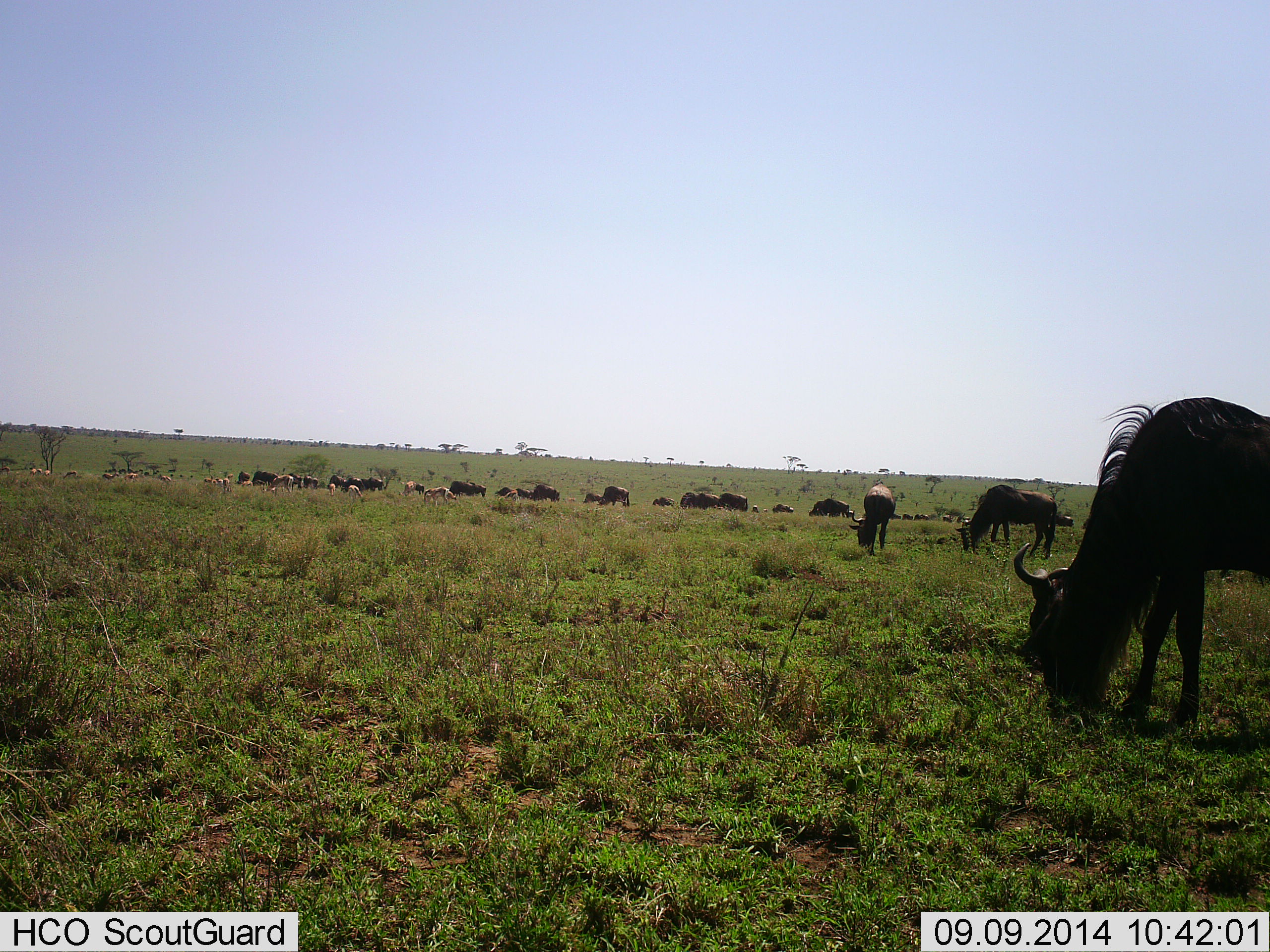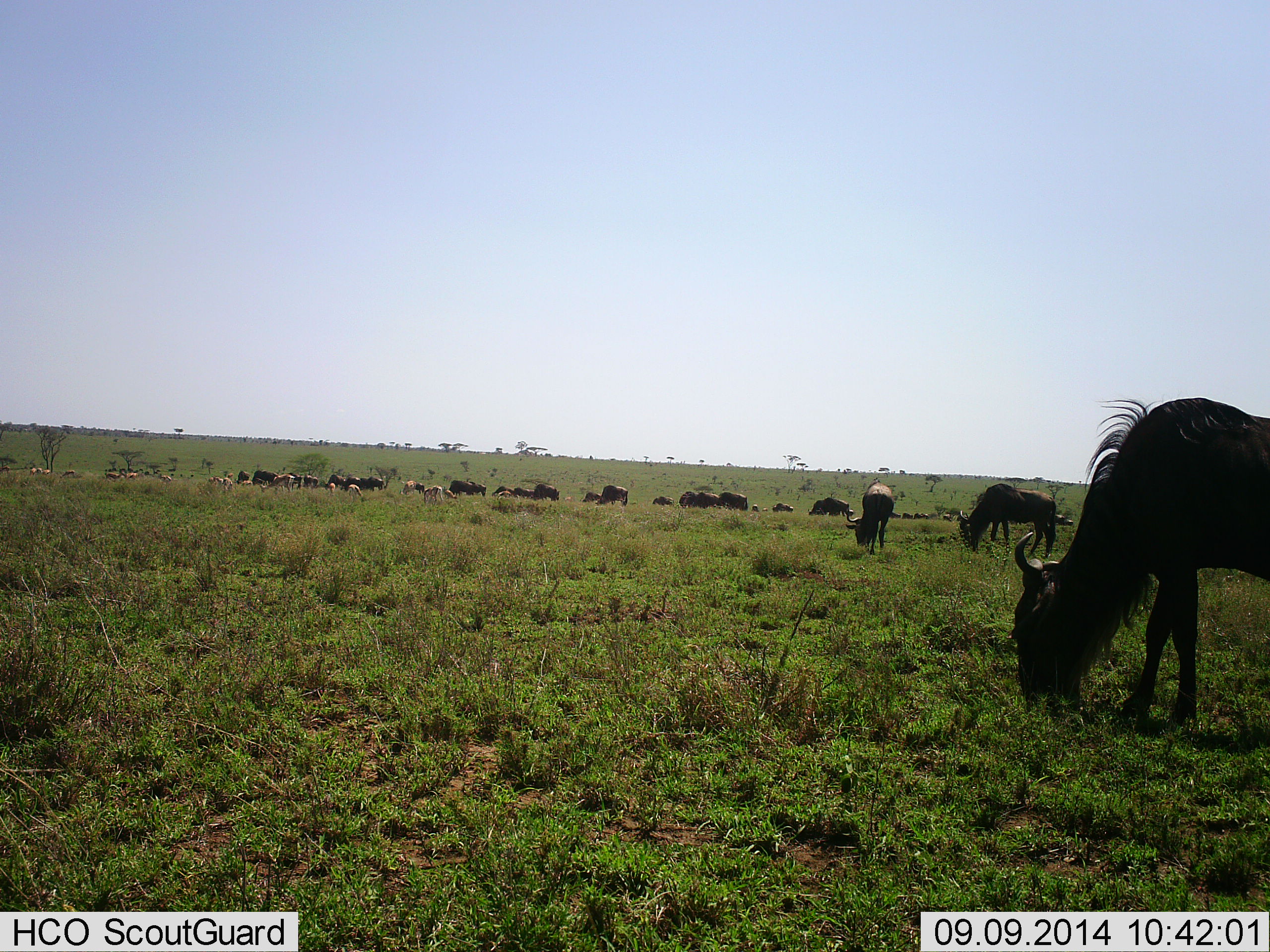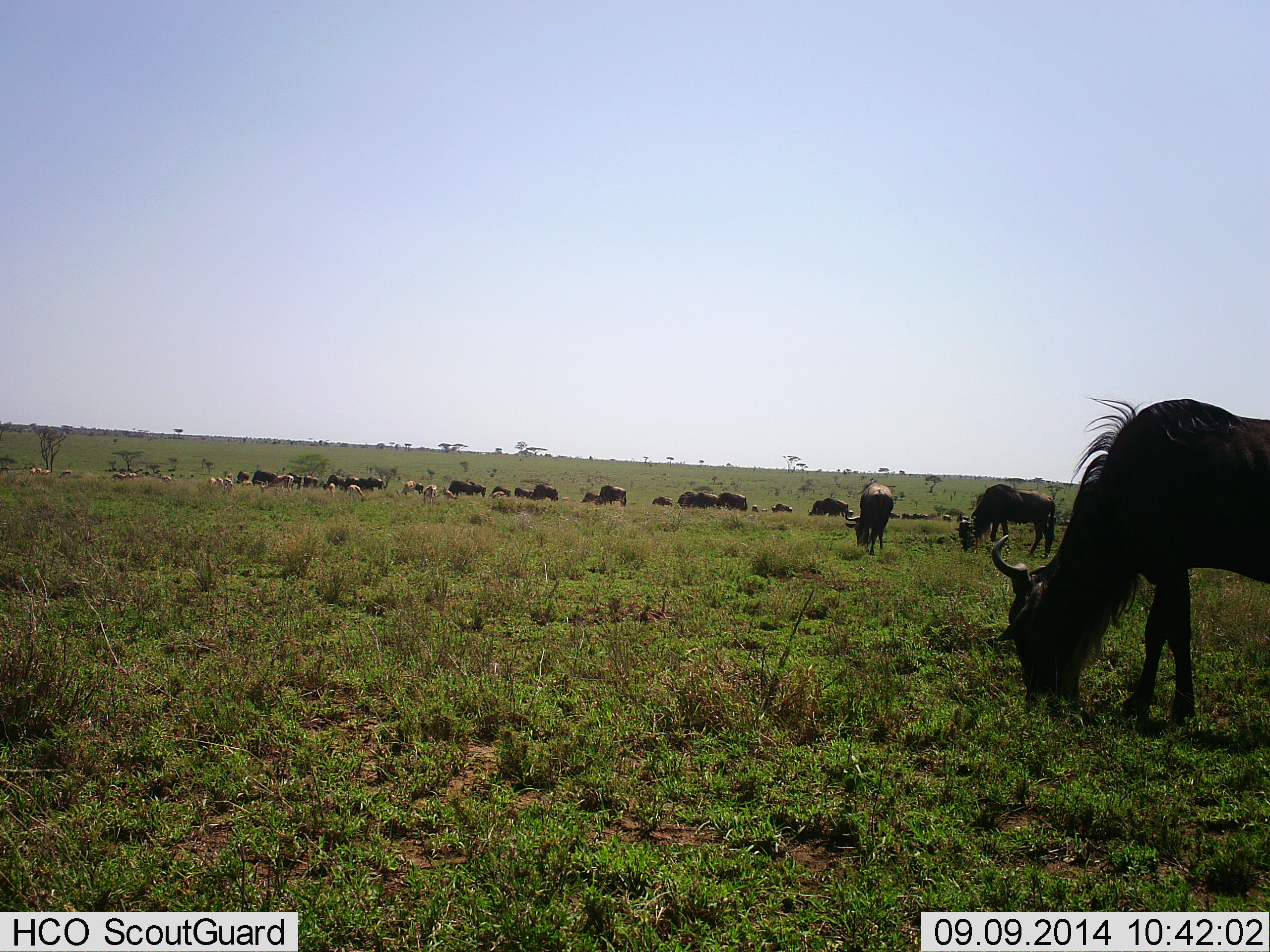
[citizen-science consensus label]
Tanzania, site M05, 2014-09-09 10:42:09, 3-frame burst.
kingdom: Animalia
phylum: Chordata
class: Mammalia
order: Artiodactyla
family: Bovidae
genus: Connochaetes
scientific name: Connochaetes taurinus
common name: blue wildebeest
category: wildebeest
Wildebeest (blue wildebeest) (Connochaetes taurinus), count 11-50. Behavior (volunteer vote fractions): standing 18%, resting 0%, moving 12%, interacting 0%. Young present (vote fraction): 0%. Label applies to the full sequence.